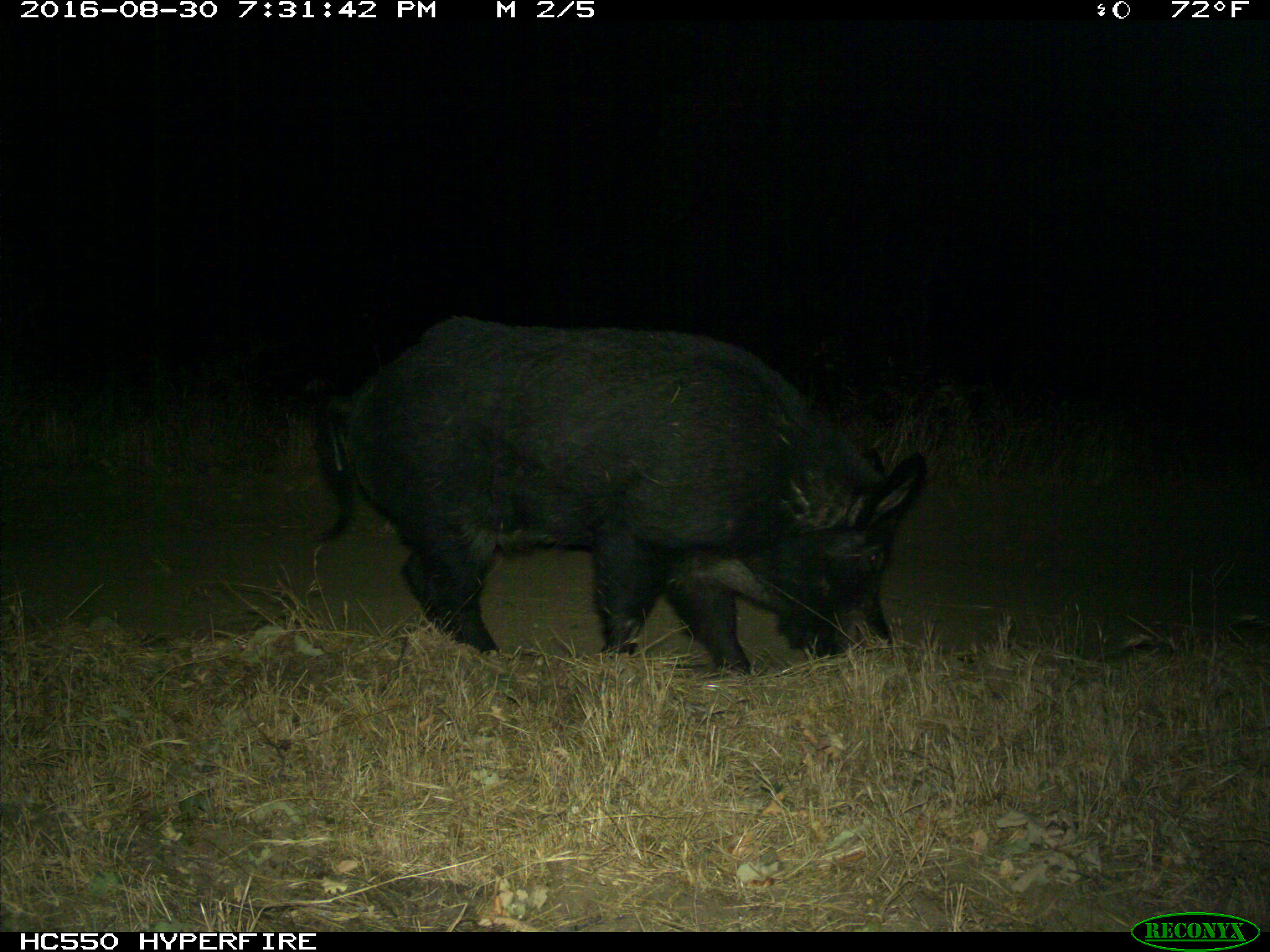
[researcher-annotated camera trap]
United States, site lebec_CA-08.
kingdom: Animalia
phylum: Chordata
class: Mammalia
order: Artiodactyla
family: Suidae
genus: Sus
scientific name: Sus scrofa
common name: wild boar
Sus scrofa (wild boar).